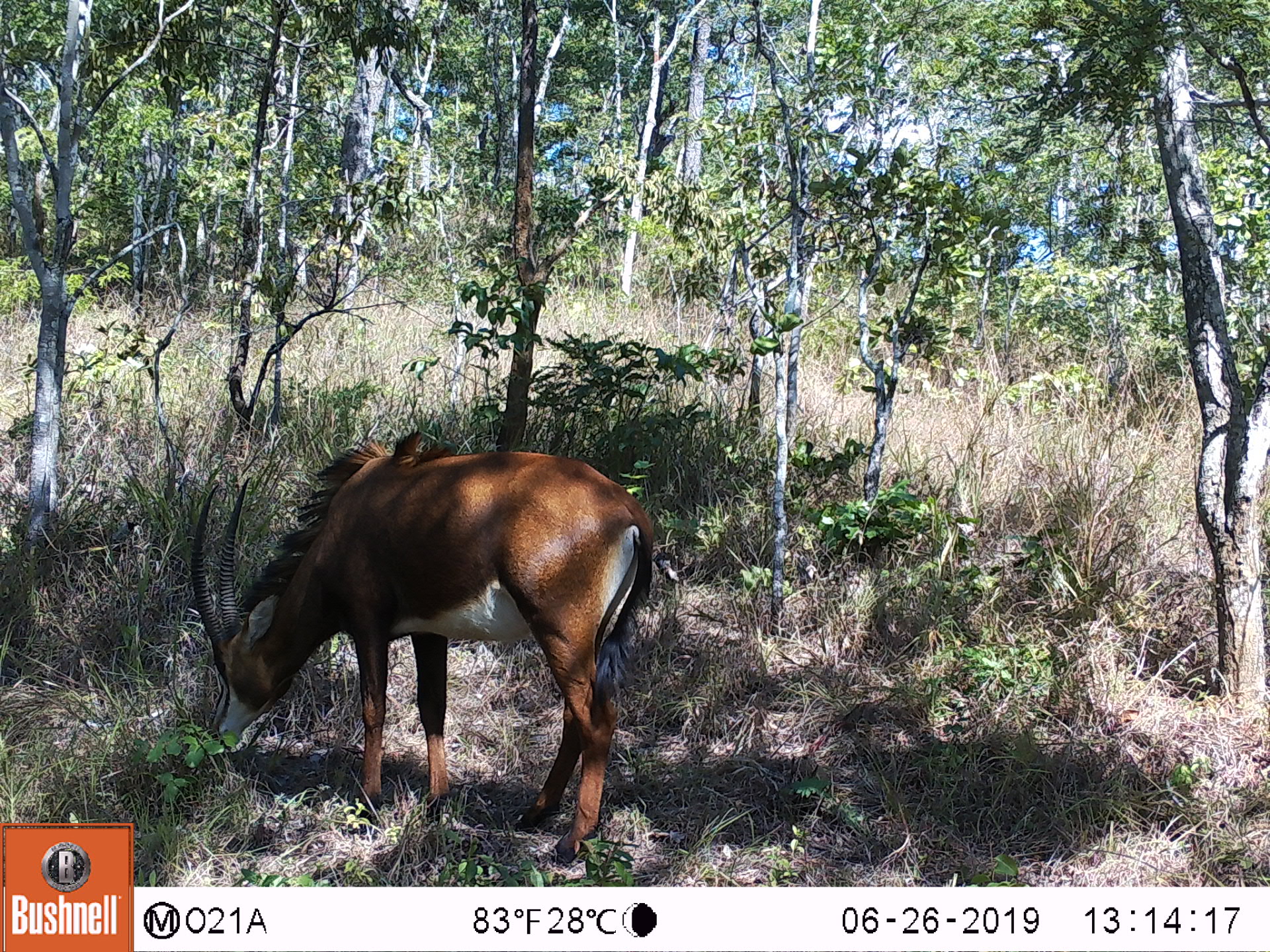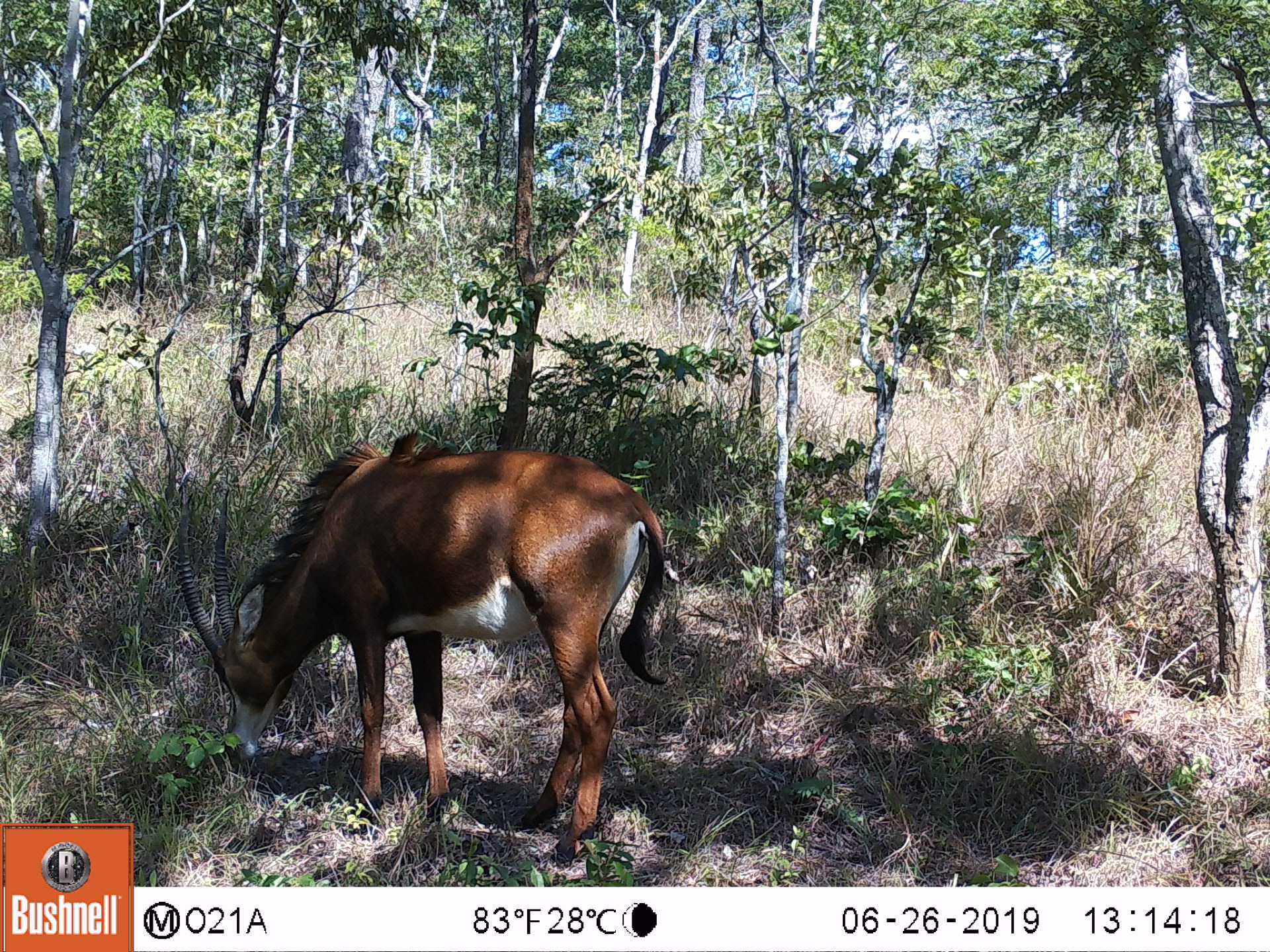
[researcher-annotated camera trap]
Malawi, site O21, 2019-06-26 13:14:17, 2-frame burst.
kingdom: Animalia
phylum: Chordata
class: Mammalia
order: Artiodactyla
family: Bovidae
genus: Hippotragus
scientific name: Hippotragus niger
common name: sable antelope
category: sable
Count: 1.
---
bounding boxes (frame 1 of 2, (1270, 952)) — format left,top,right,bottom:
sable: 187,425,658,861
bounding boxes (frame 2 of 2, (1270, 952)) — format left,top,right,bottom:
sable: 160,423,673,865